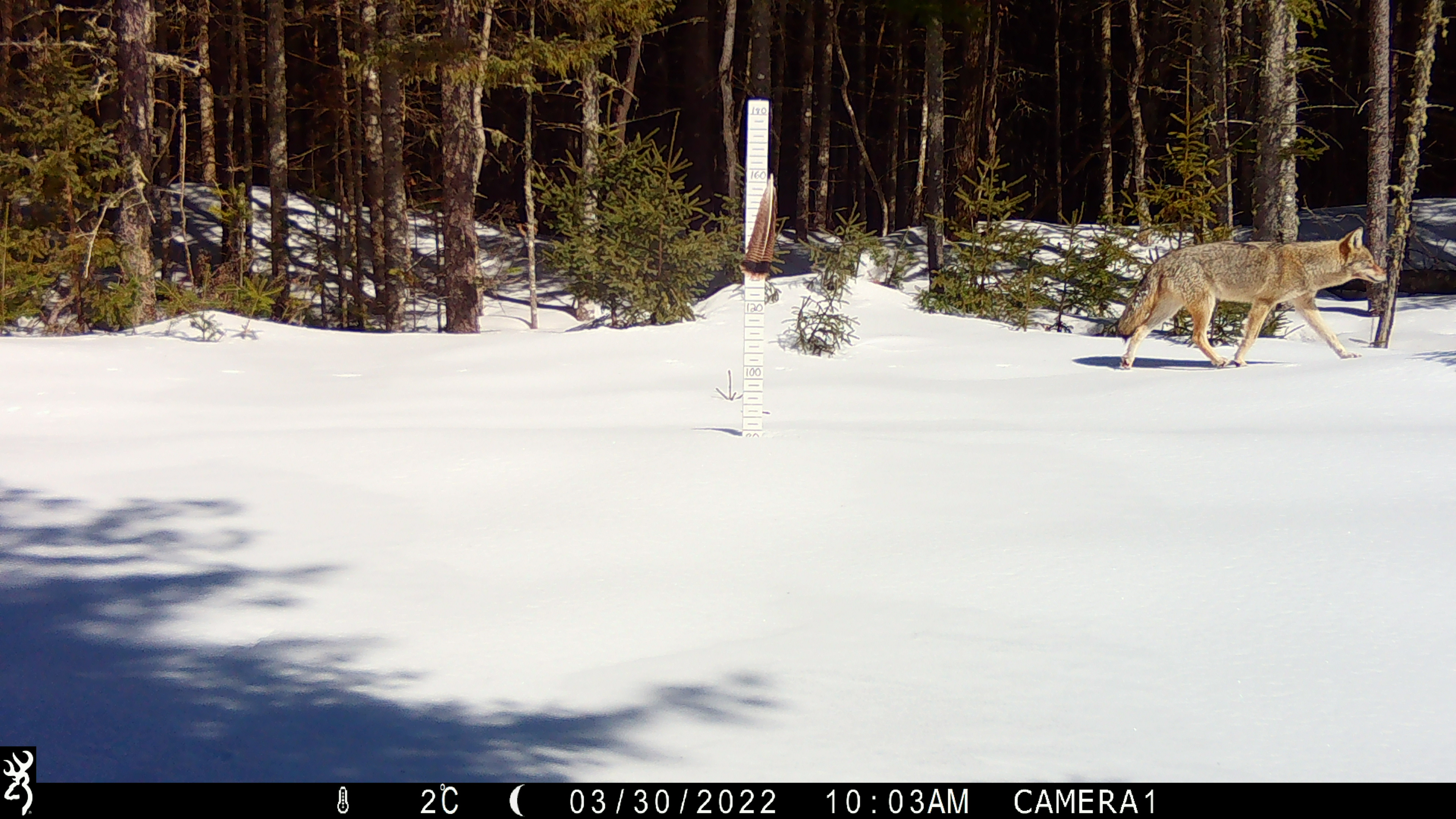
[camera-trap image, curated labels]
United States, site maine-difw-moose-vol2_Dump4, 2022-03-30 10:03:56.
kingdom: Animalia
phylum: Chordata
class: Mammalia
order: Carnivora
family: Canidae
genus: Canis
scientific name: Canis latrans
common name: coyote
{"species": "coyote (Canis latrans)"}